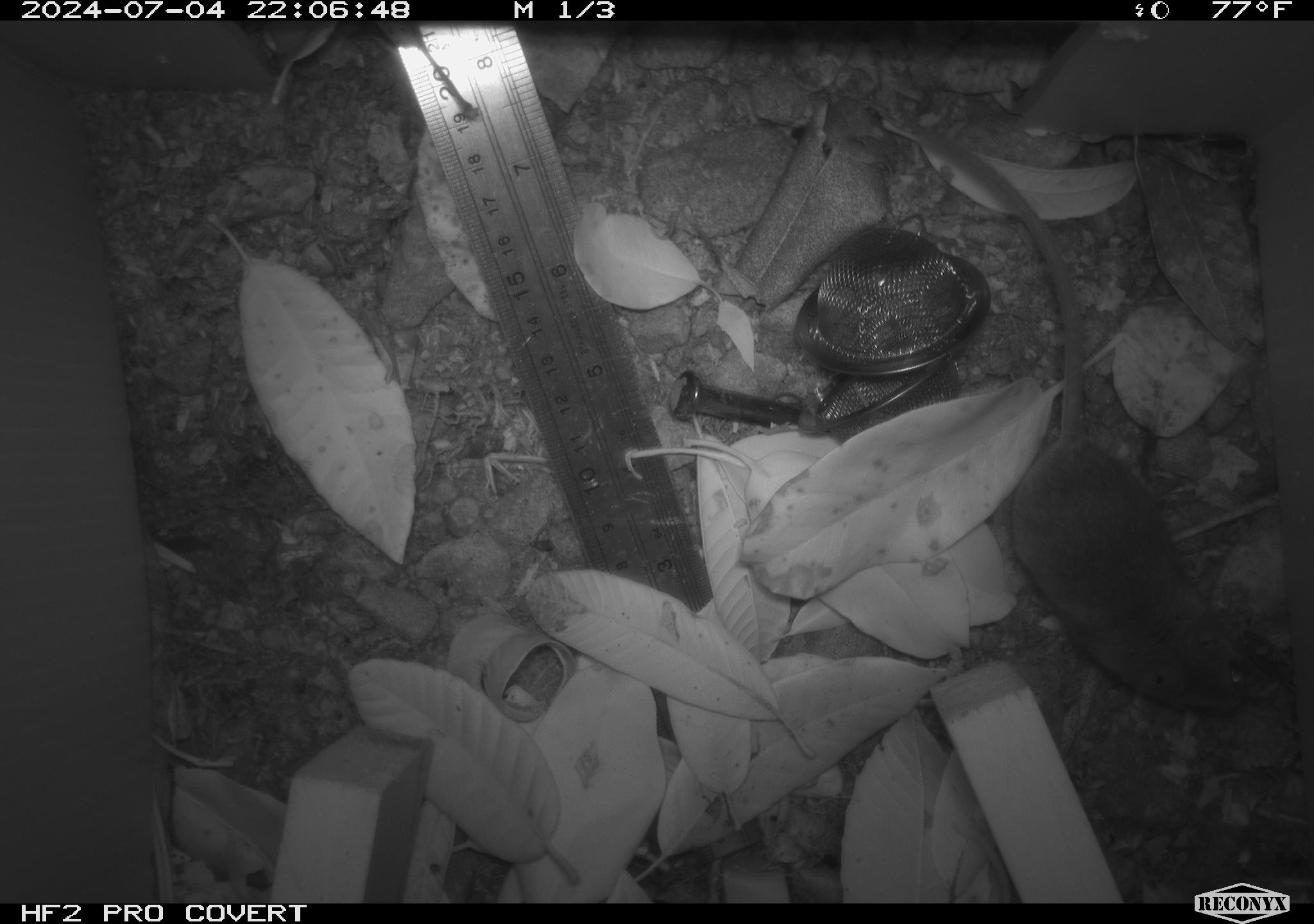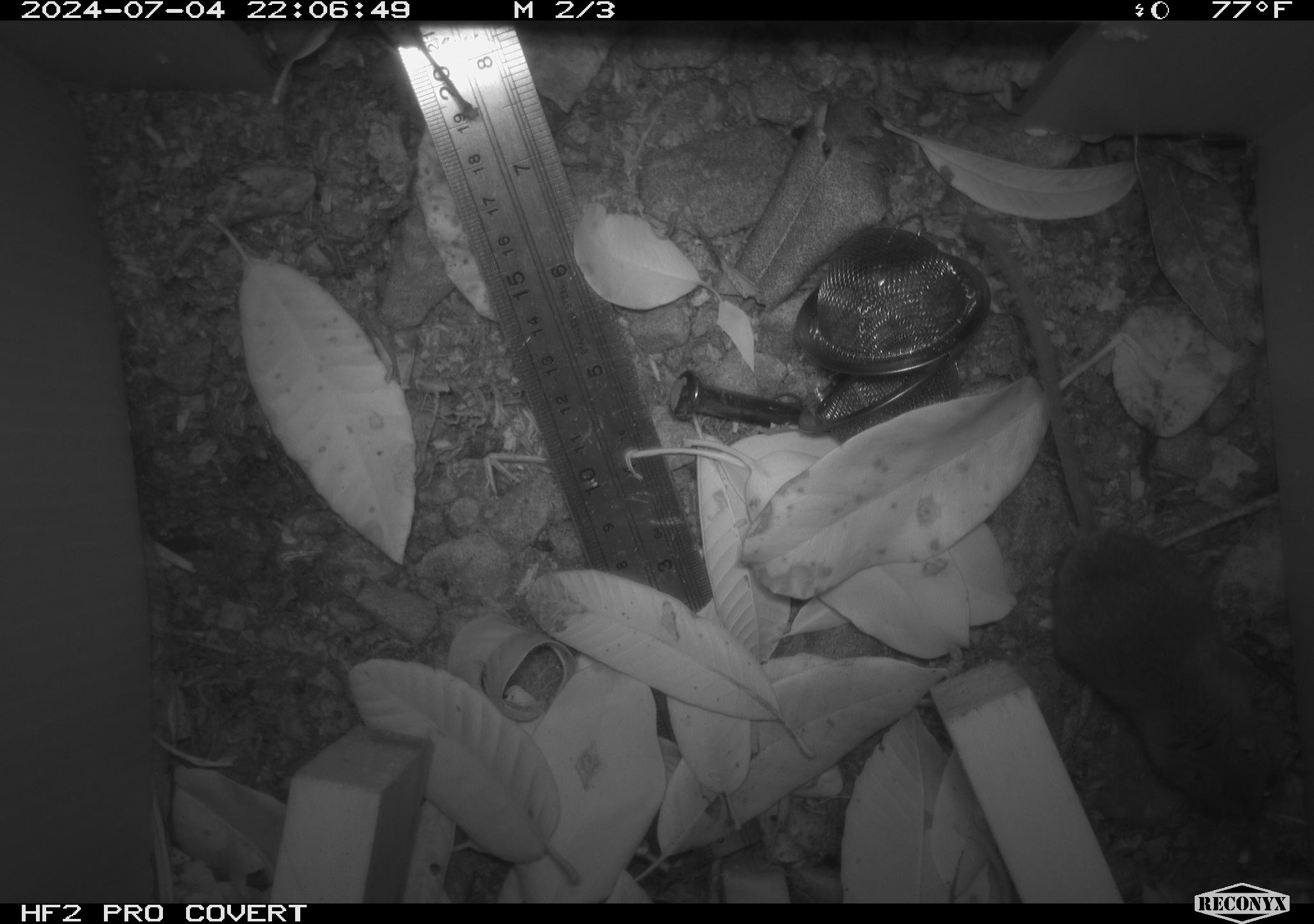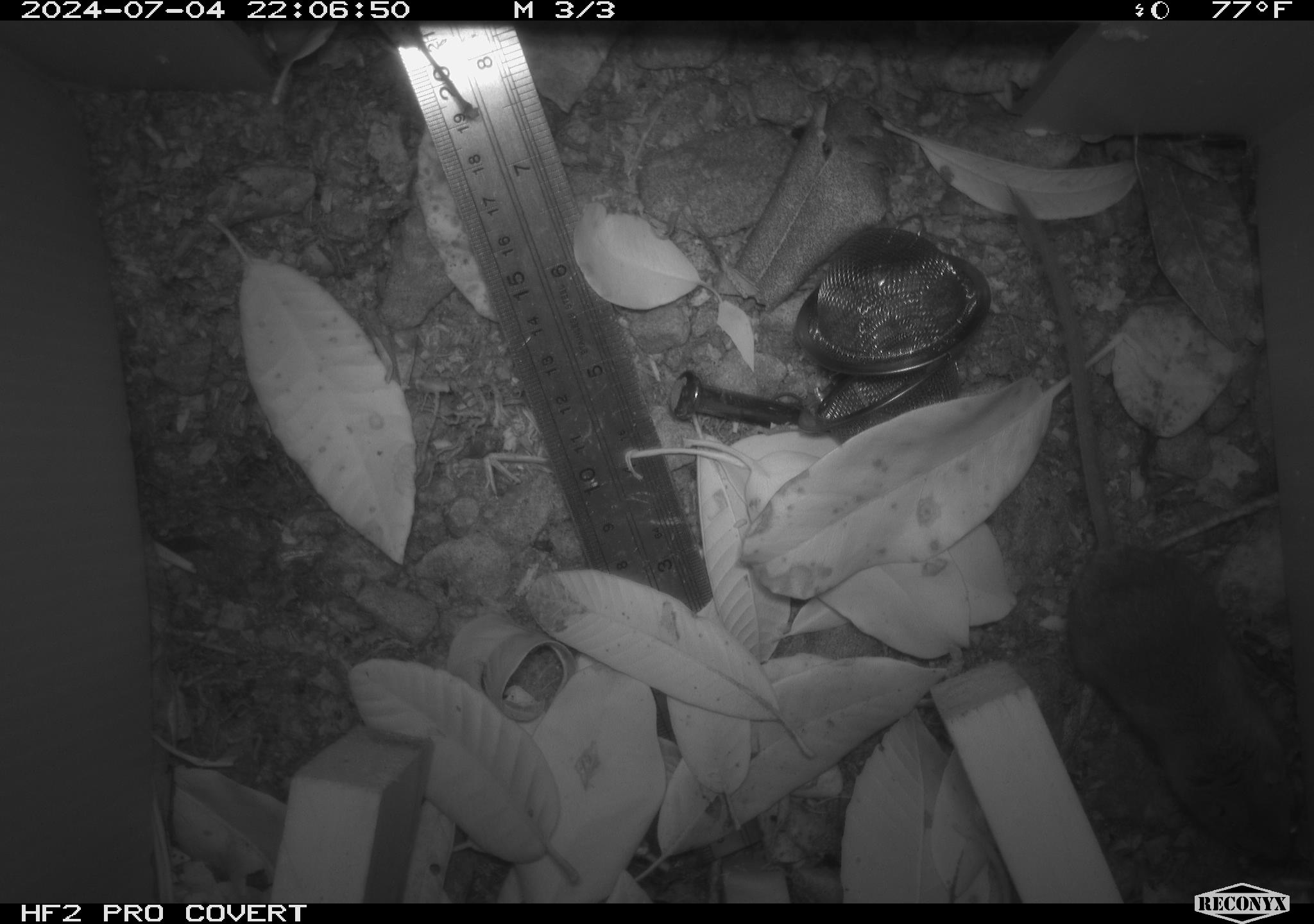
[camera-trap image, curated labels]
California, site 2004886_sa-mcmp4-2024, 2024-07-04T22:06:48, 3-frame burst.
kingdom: Animalia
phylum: Chordata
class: Mammalia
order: Rodentia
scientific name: Rodentia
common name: mouse species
Mouse species (Rodentia).